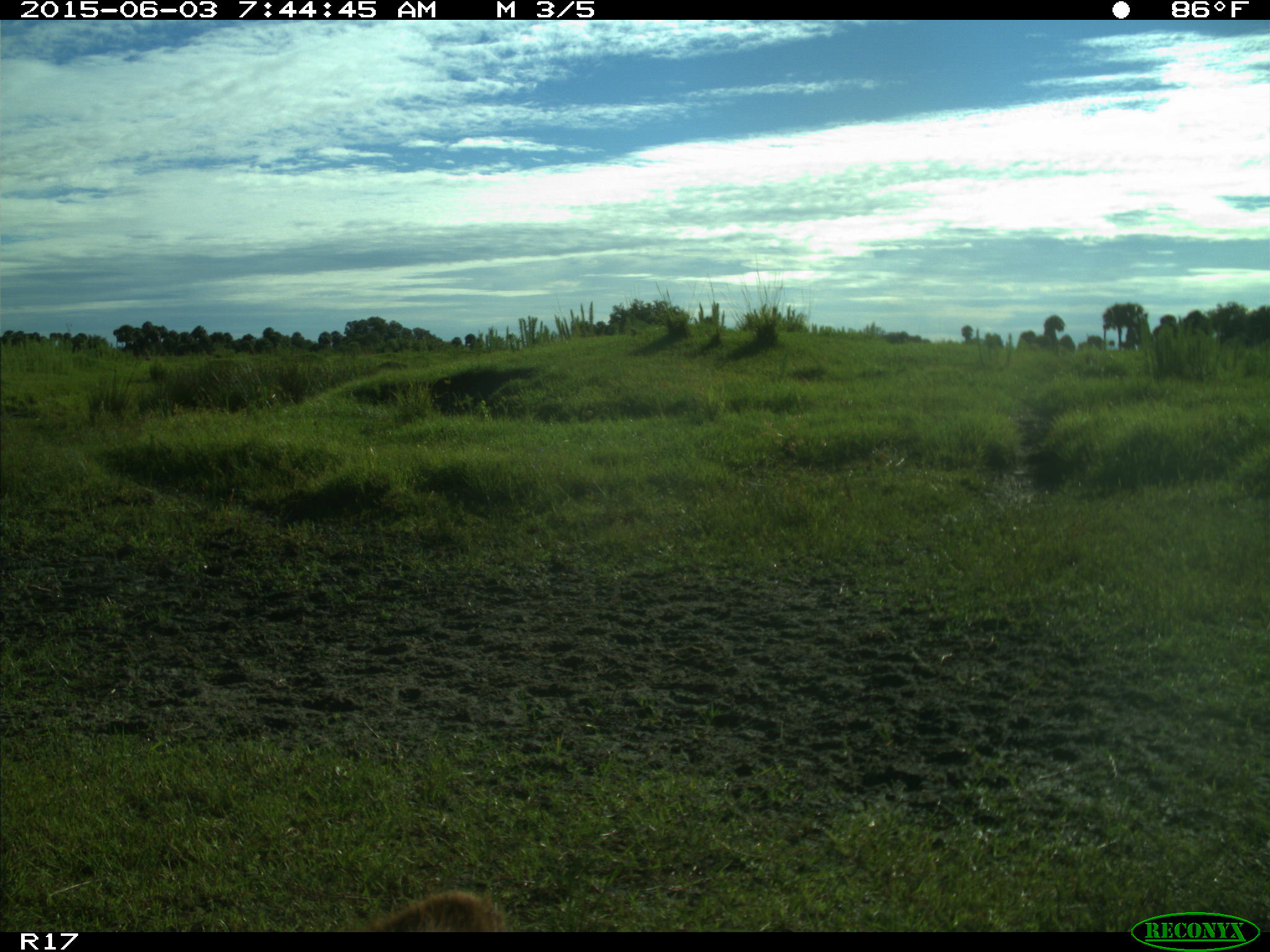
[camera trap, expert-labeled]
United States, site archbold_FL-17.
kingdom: Animalia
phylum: Chordata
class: Mammalia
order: Artiodactyla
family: Bovidae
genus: Bos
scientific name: Bos taurus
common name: domestic cow